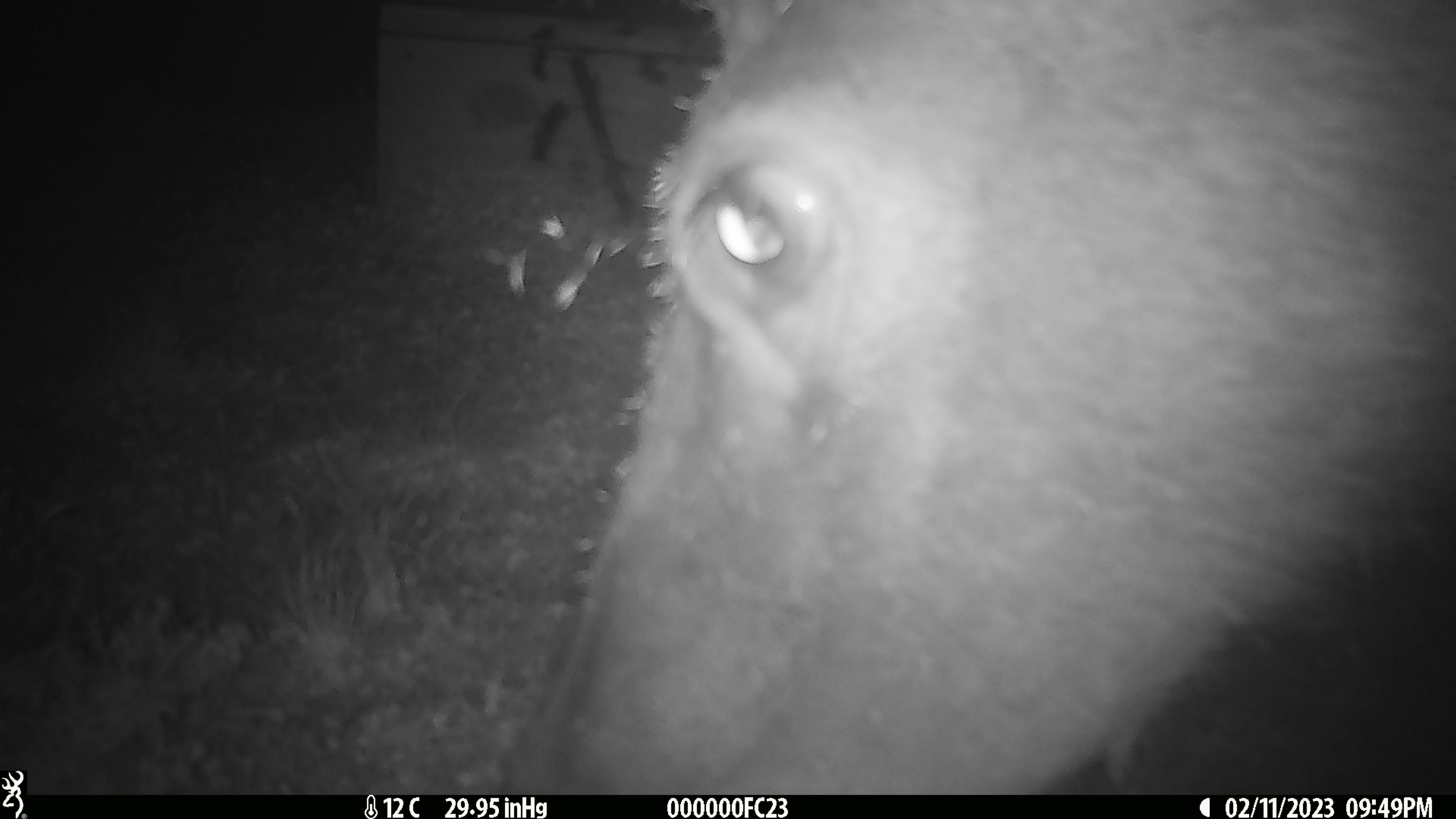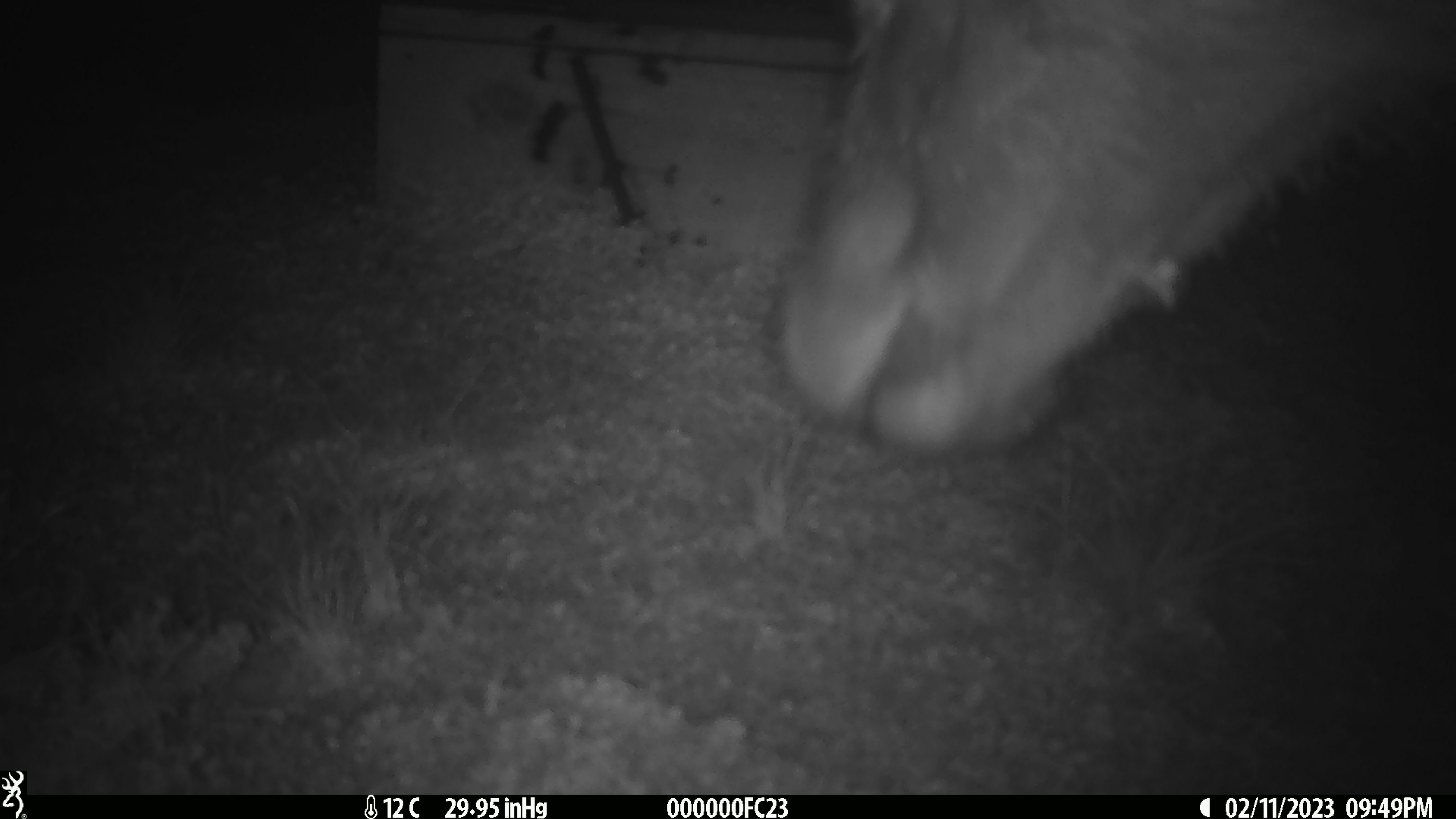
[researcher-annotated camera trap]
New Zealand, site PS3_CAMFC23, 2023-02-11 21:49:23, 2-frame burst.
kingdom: Animalia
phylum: Chordata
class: Mammalia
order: Artiodactyla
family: Cervidae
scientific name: Cervidae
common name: deer